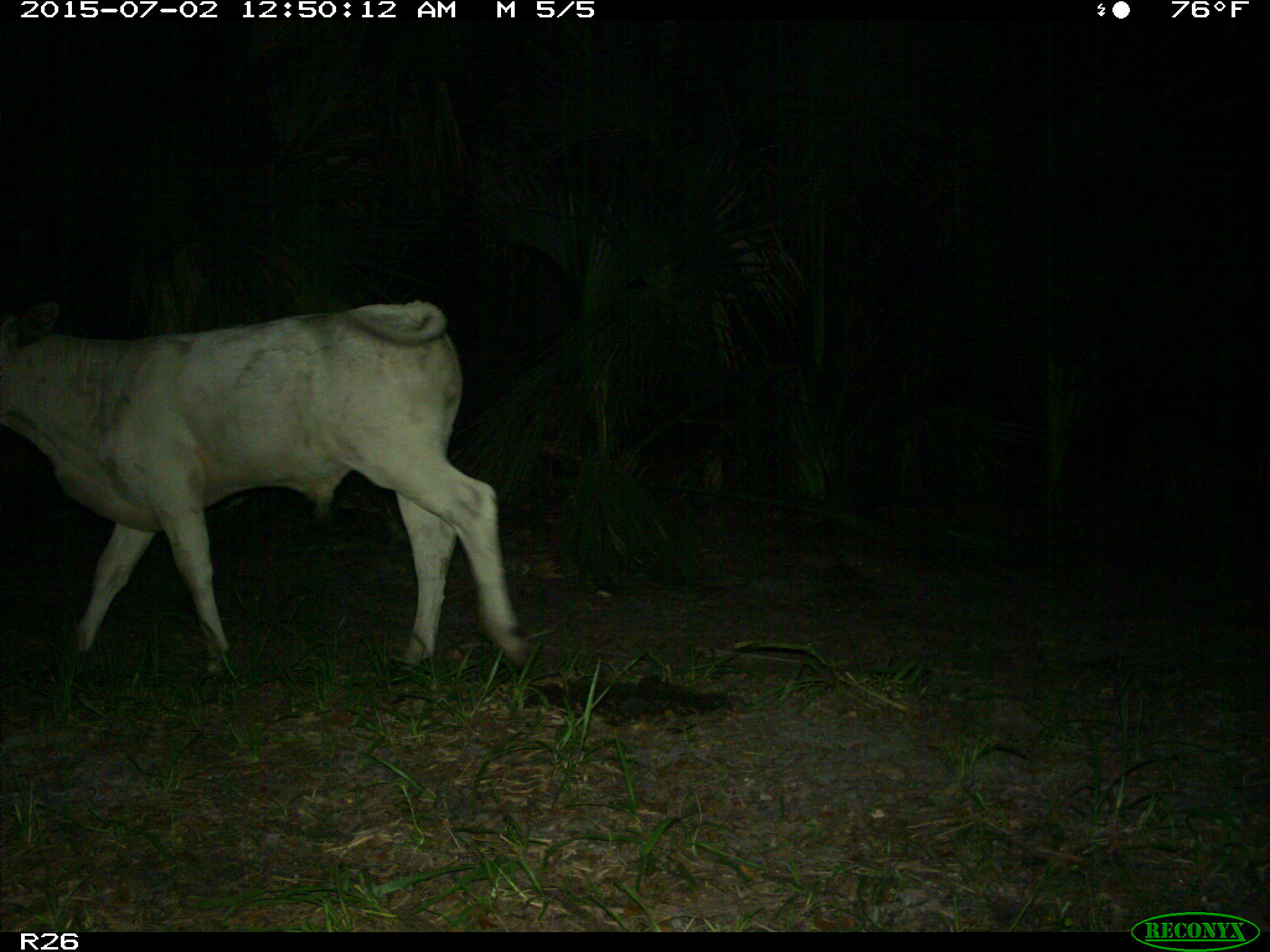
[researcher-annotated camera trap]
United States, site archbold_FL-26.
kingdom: Animalia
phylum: Chordata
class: Mammalia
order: Artiodactyla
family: Bovidae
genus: Bos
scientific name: Bos taurus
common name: domestic cow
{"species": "Bos taurus (domestic cow)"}